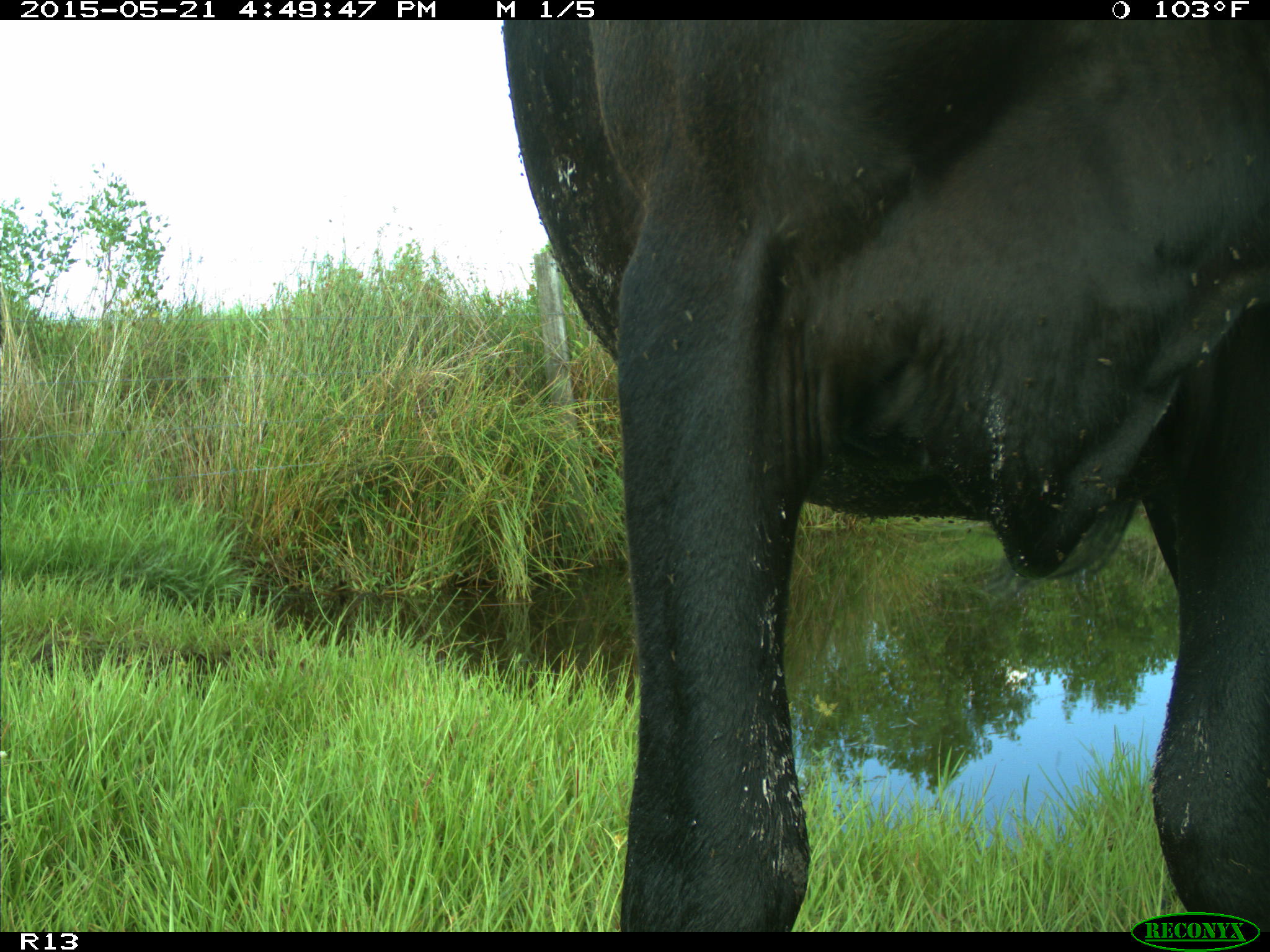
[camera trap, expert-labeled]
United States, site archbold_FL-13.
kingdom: Animalia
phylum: Chordata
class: Mammalia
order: Artiodactyla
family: Bovidae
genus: Bos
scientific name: Bos taurus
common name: domestic cow